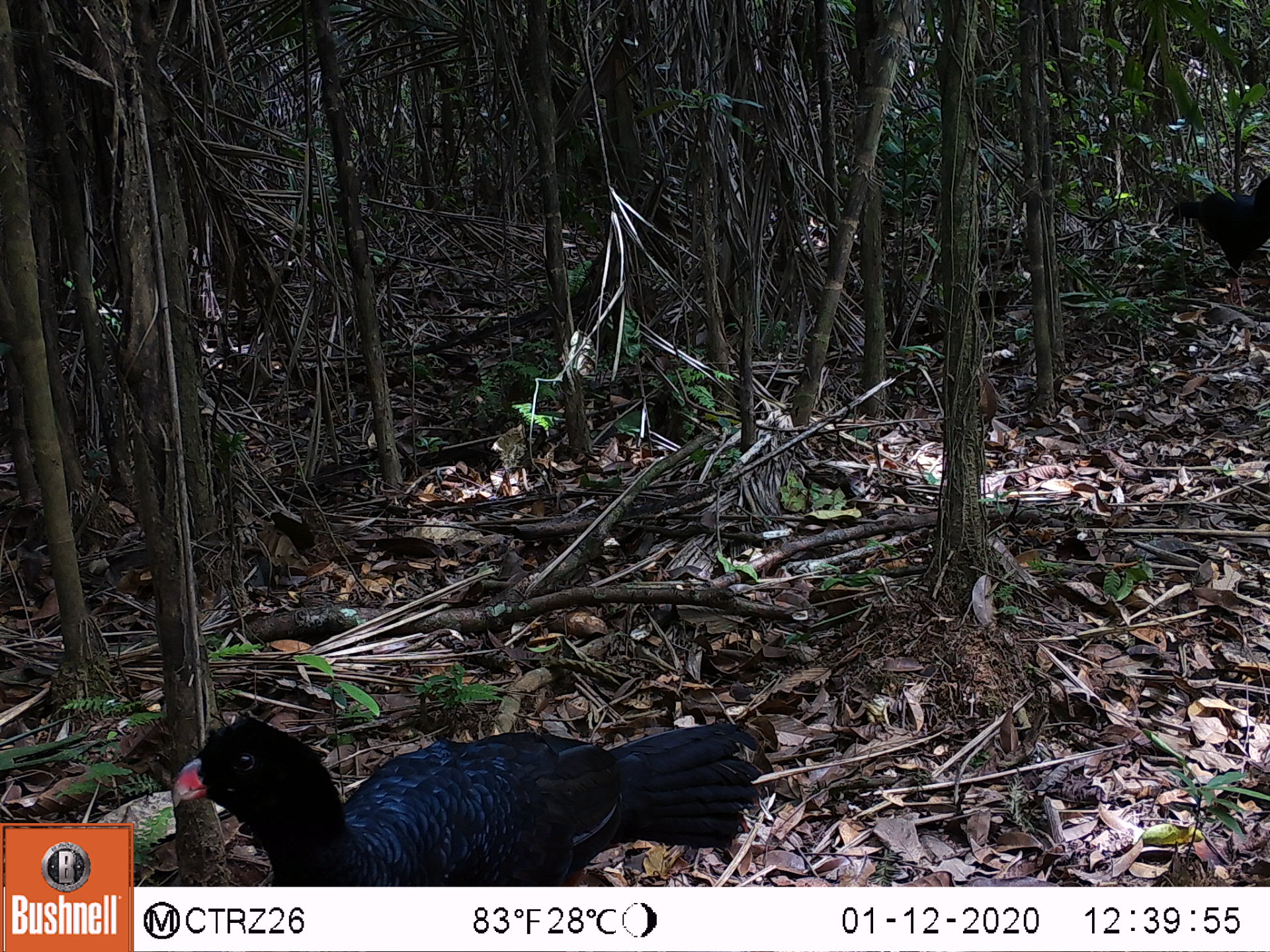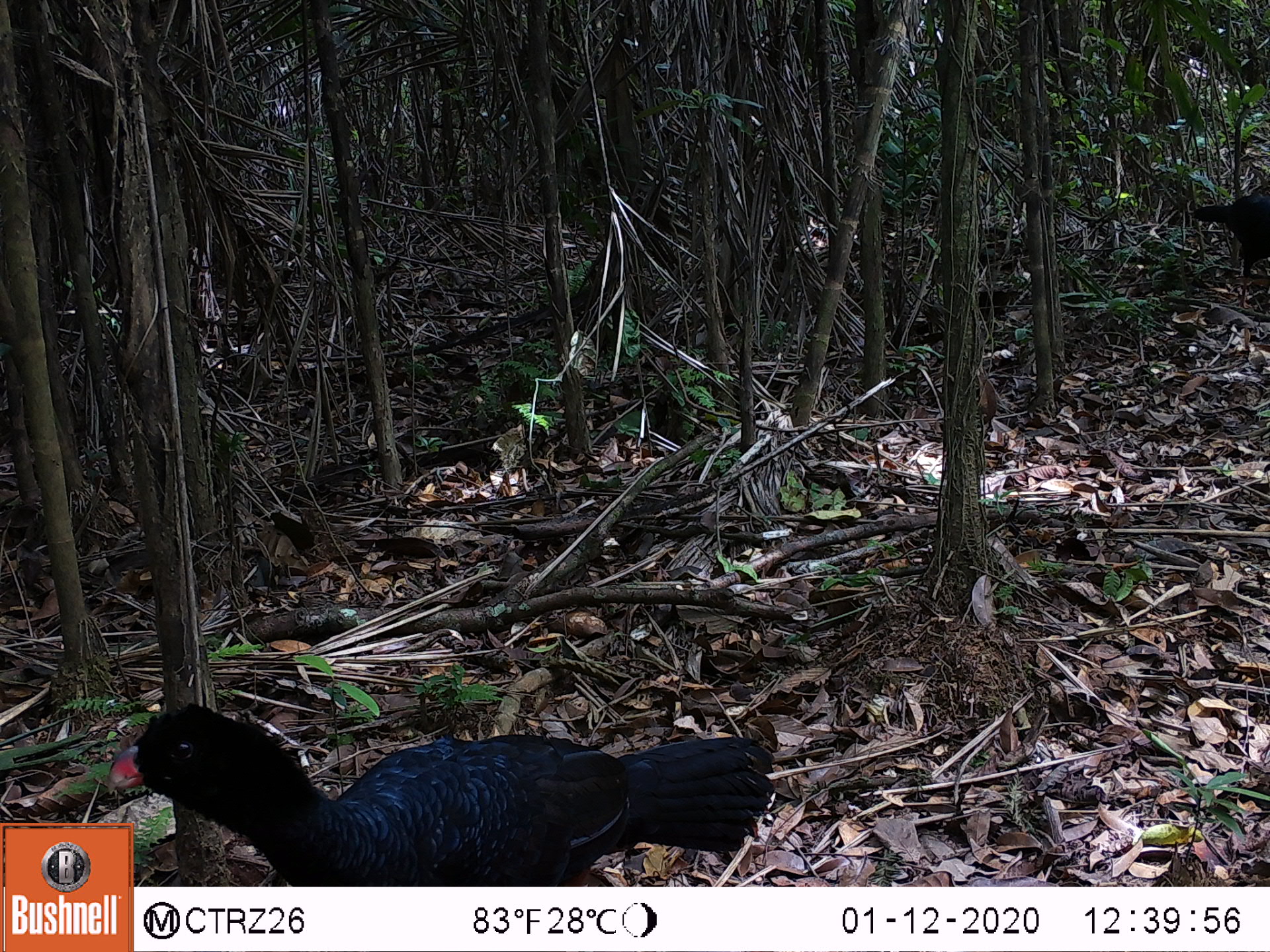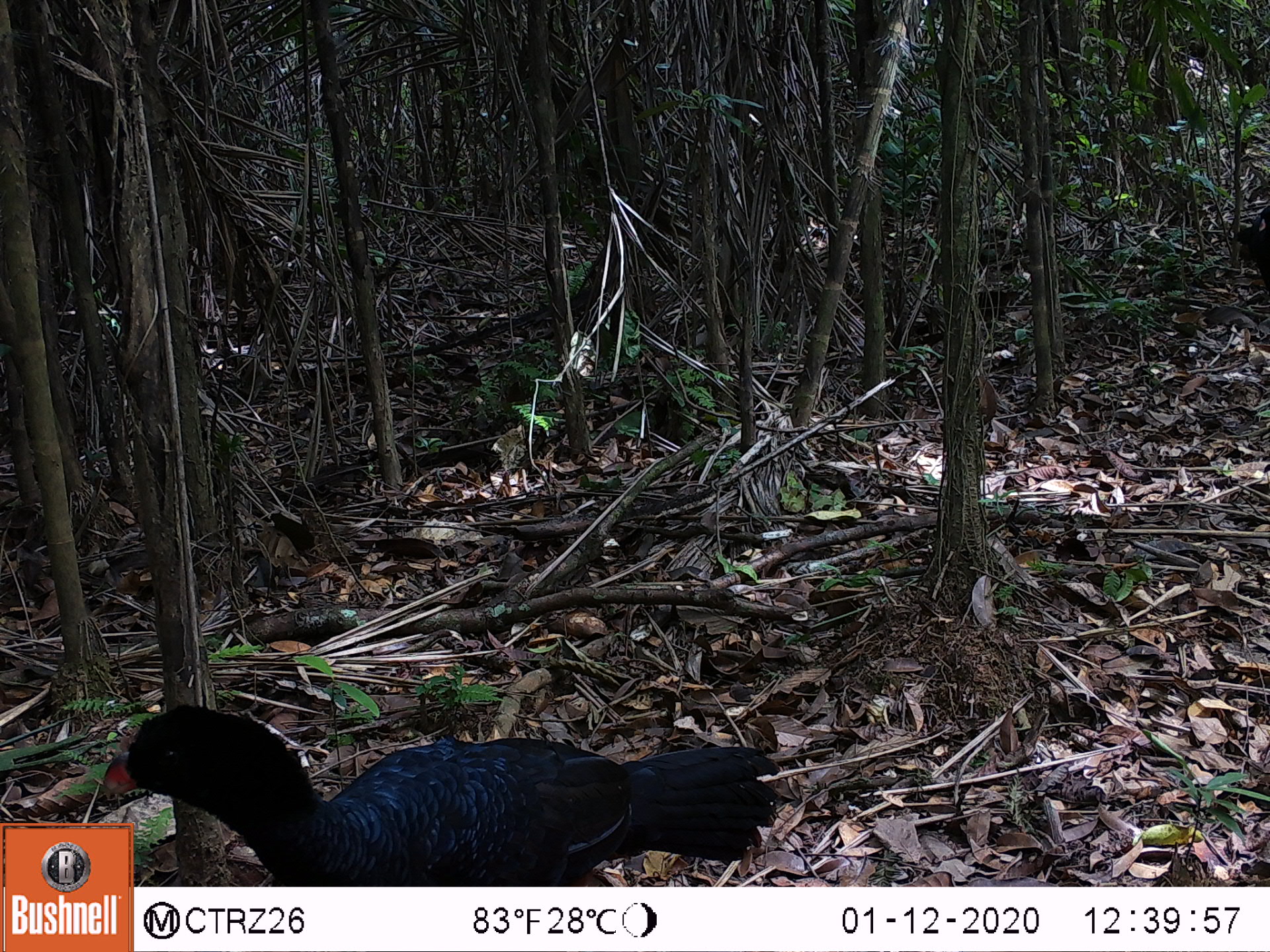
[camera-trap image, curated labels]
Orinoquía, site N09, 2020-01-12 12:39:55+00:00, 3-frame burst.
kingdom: Animalia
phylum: Chordata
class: Aves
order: Galliformes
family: Cracidae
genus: Mitu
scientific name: Mitu salvini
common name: salvin's currasow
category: salvins curassow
Salvins curassow (salvin's currasow) (Mitu salvini).